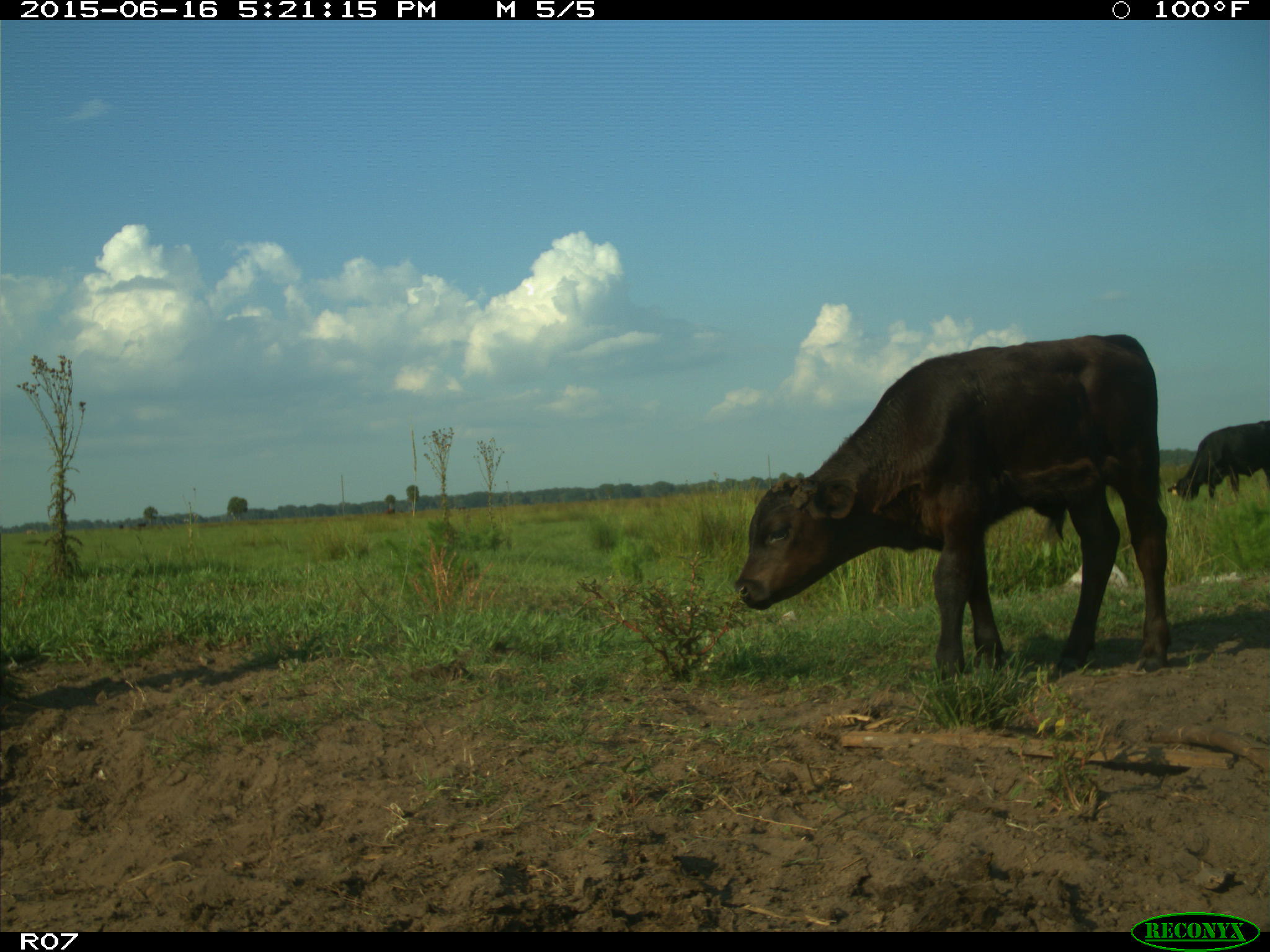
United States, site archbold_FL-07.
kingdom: Animalia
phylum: Chordata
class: Mammalia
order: Artiodactyla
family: Bovidae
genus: Bos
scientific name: Bos taurus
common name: domestic cow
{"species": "Bos taurus (domestic cow)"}